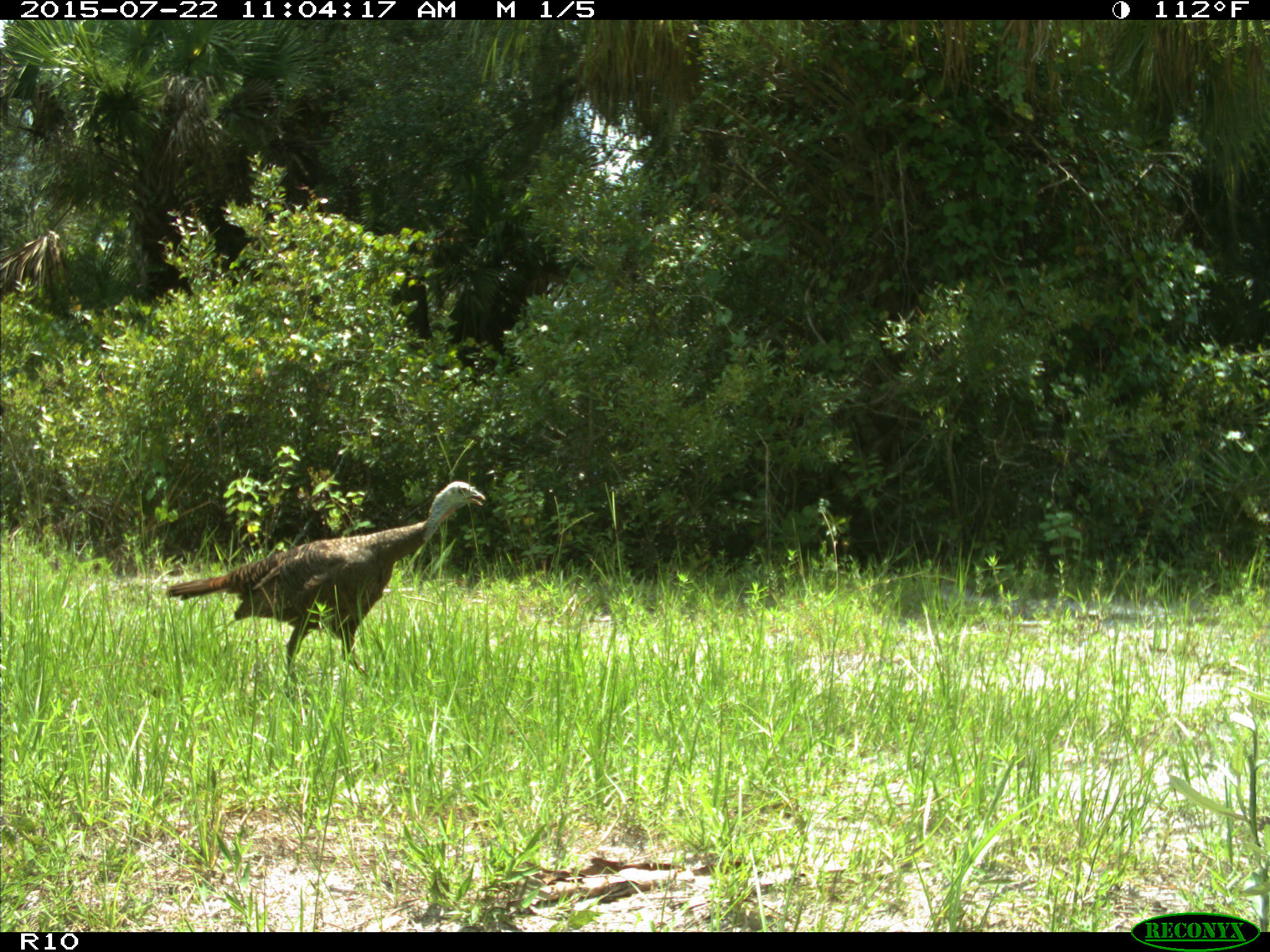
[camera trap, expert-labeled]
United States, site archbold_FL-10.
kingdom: Animalia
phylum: Chordata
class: Aves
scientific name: Aves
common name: birds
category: unidentified bird